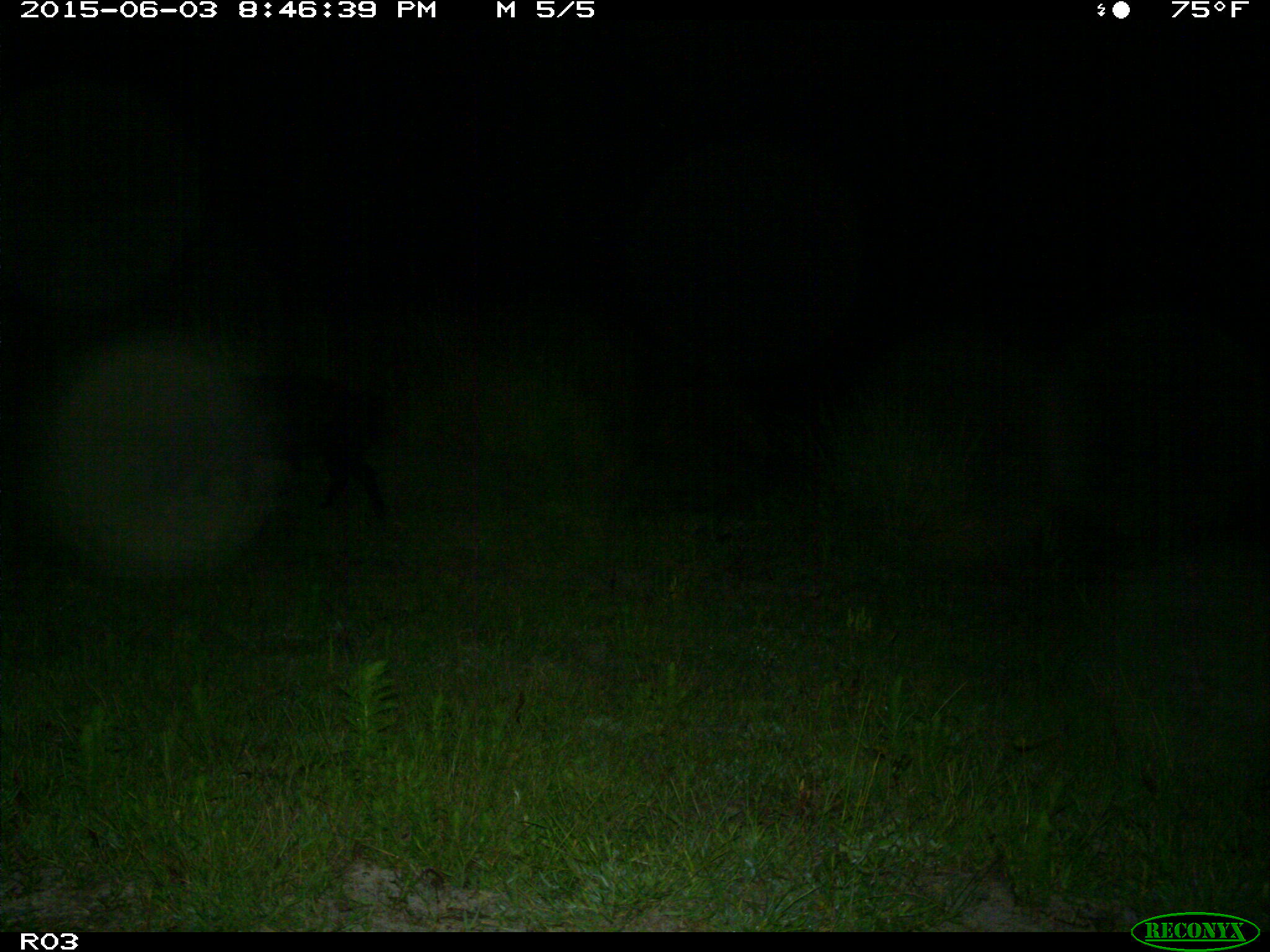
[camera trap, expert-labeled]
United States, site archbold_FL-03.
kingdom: Animalia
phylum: Chordata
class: Mammalia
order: Artiodactyla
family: Suidae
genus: Sus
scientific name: Sus scrofa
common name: wild boar